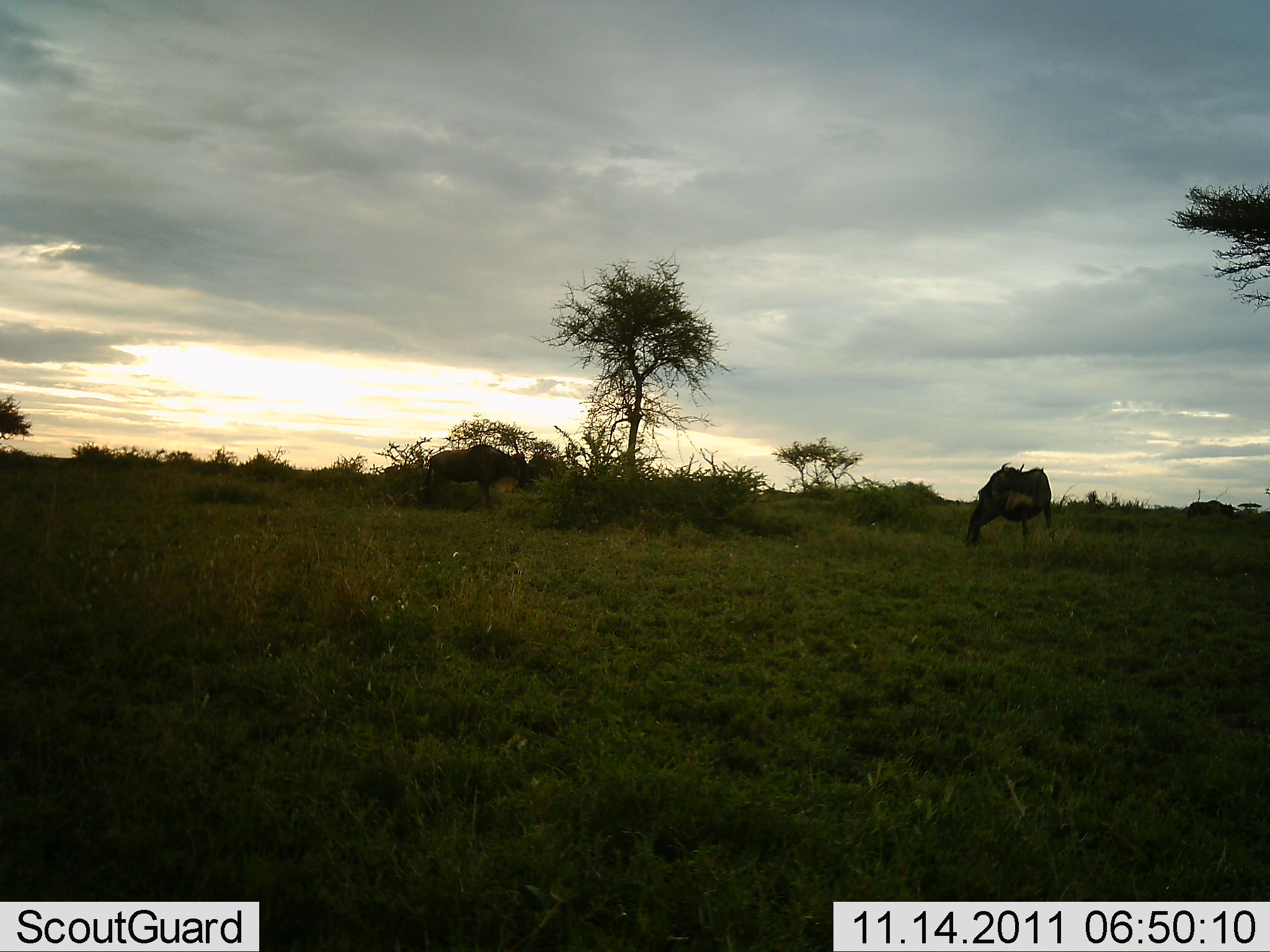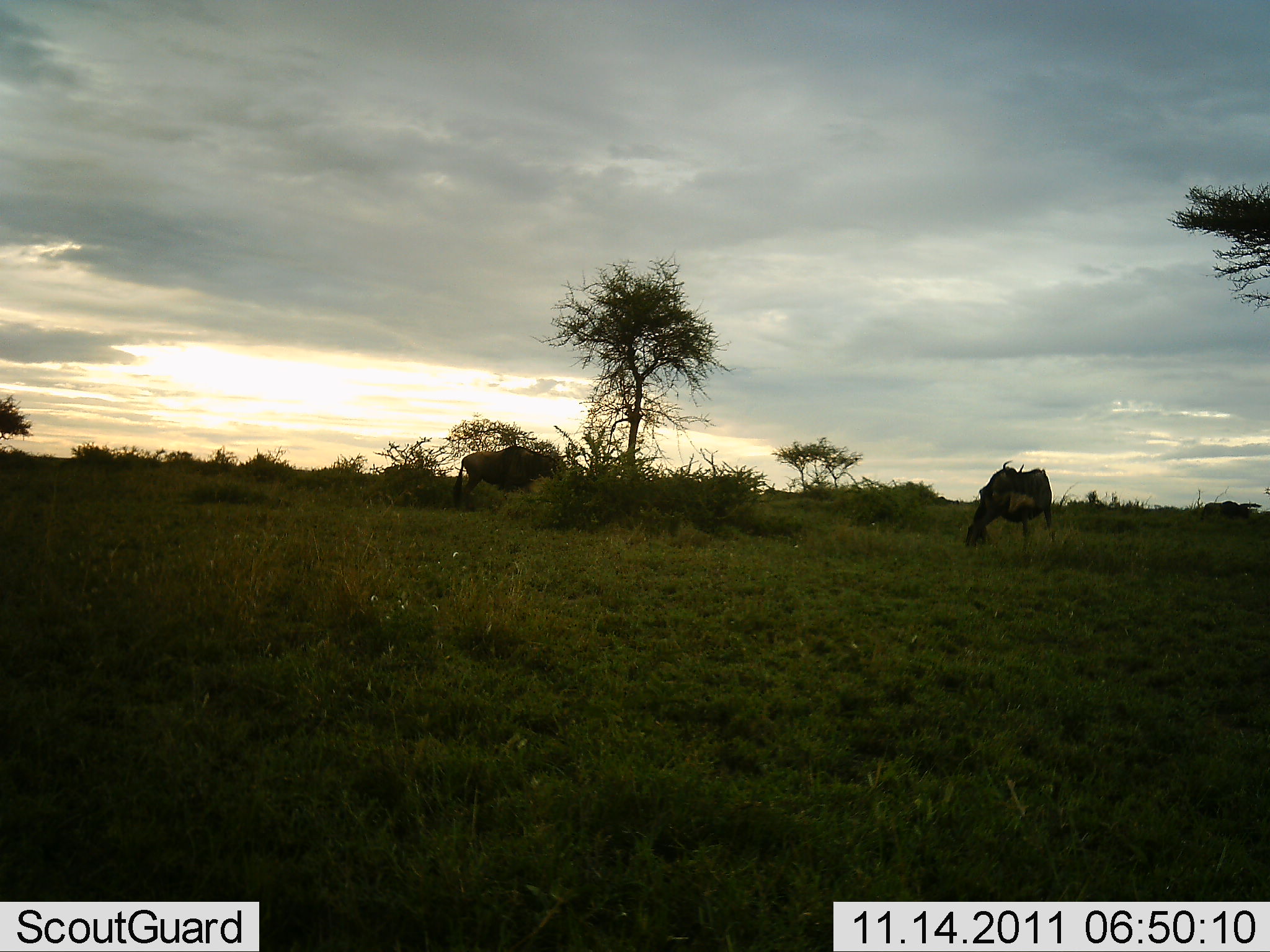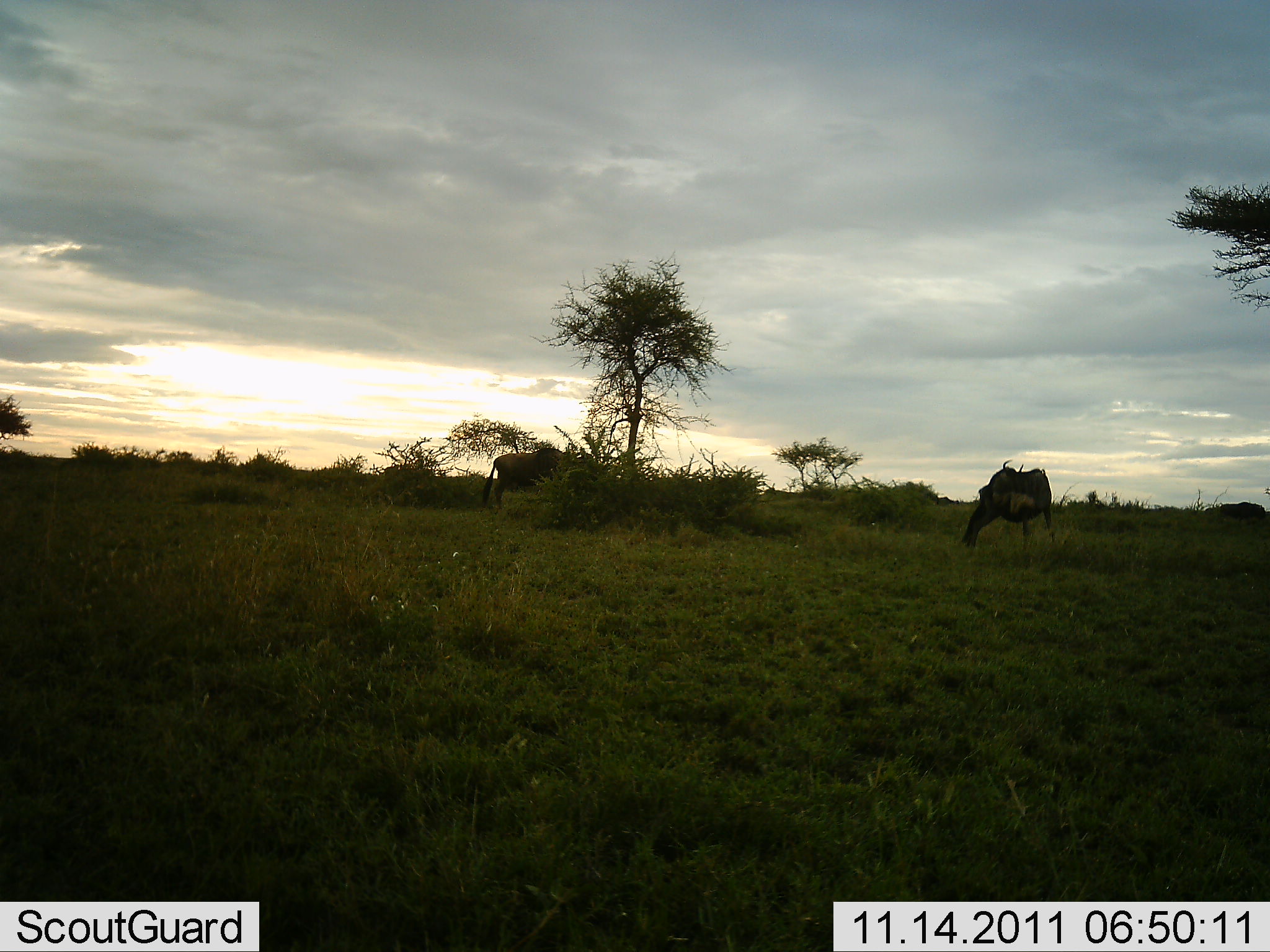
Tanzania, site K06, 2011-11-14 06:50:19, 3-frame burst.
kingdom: Animalia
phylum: Chordata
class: Mammalia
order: Artiodactyla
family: Bovidae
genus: Connochaetes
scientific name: Connochaetes taurinus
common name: blue wildebeest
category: wildebeest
Wildebeest (blue wildebeest) (Connochaetes taurinus), count 3. Behavior (volunteer vote fractions): standing 36%, resting 0%, moving 82%, interacting 0%. Young present (vote fraction): 0%. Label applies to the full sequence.